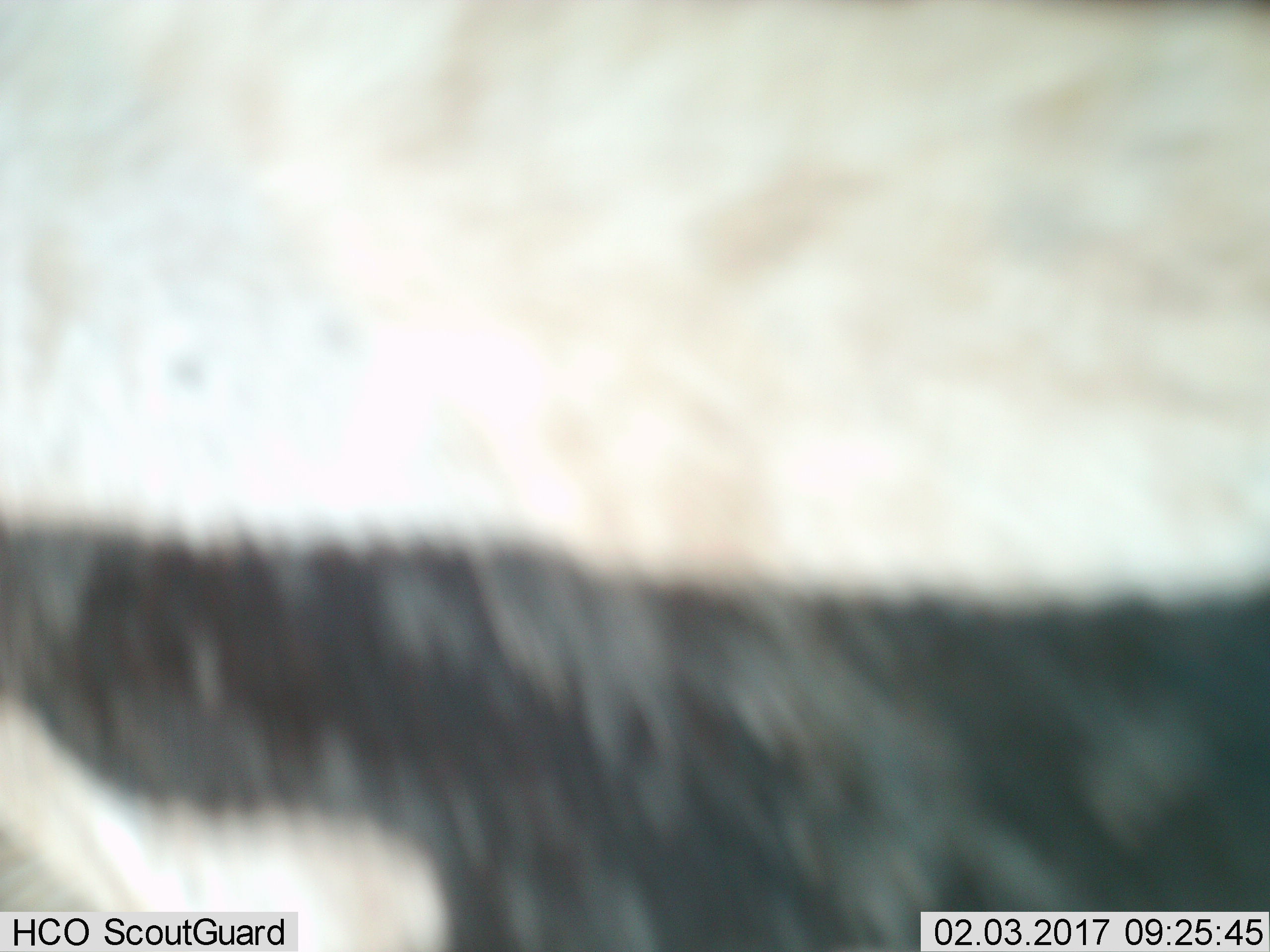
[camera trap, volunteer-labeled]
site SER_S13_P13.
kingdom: Animalia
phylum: Chordata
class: Mammalia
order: Perissodactyla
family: Equidae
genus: Equus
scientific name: Equus quagga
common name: plains zebra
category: zebraplains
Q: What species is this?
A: Zebraplains (plains zebra) (Equus quagga).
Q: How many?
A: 1.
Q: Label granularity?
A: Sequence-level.